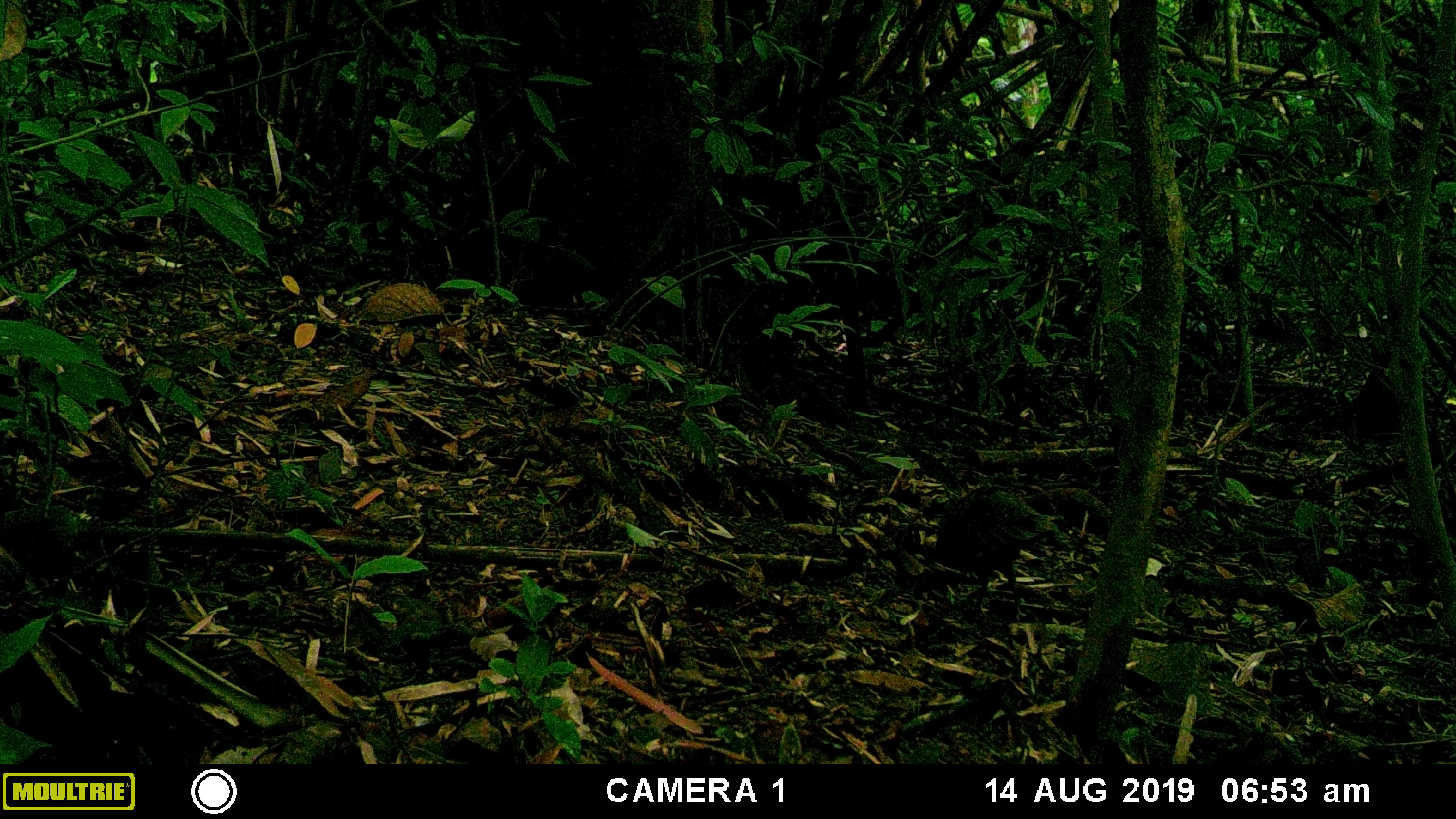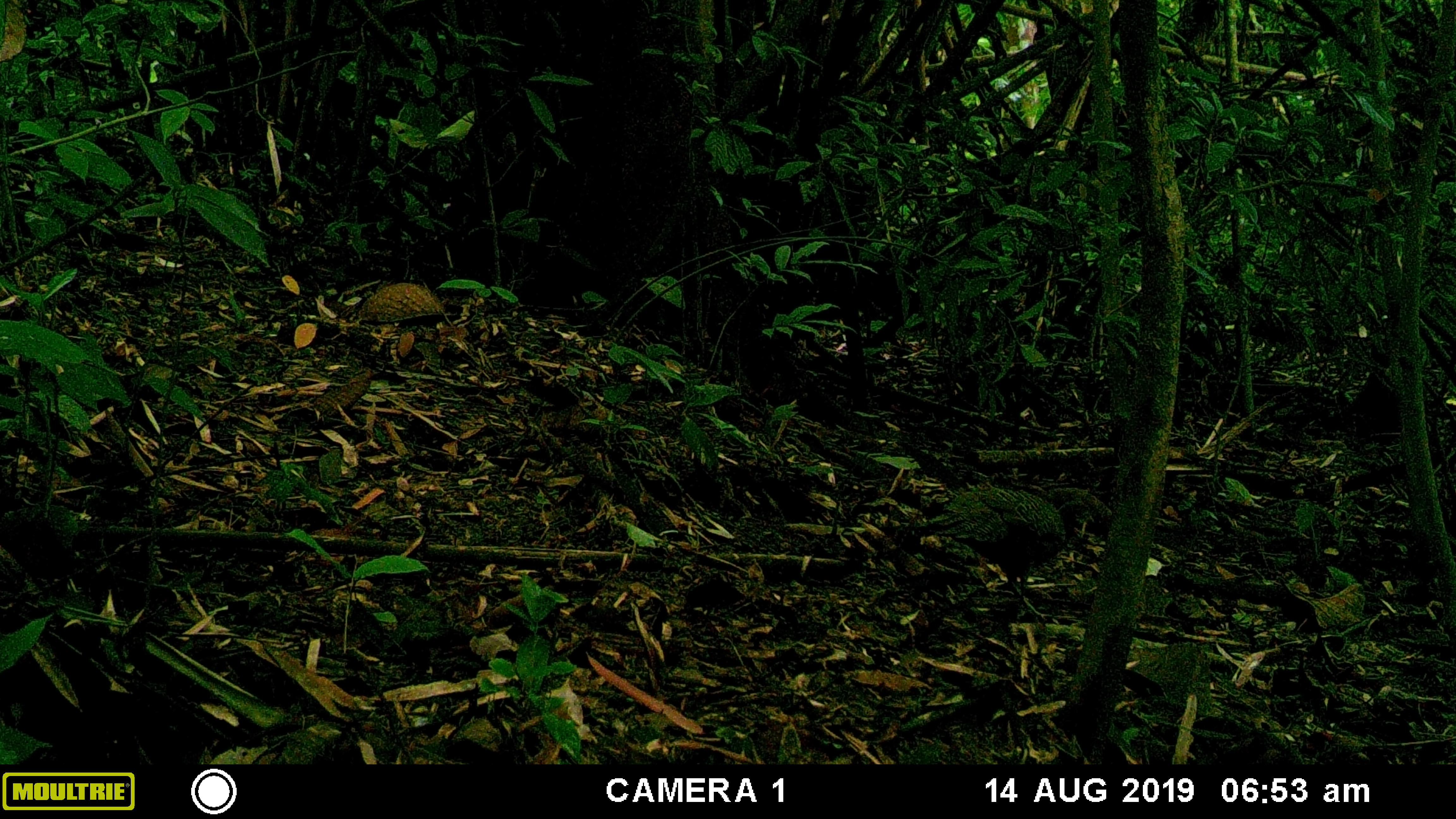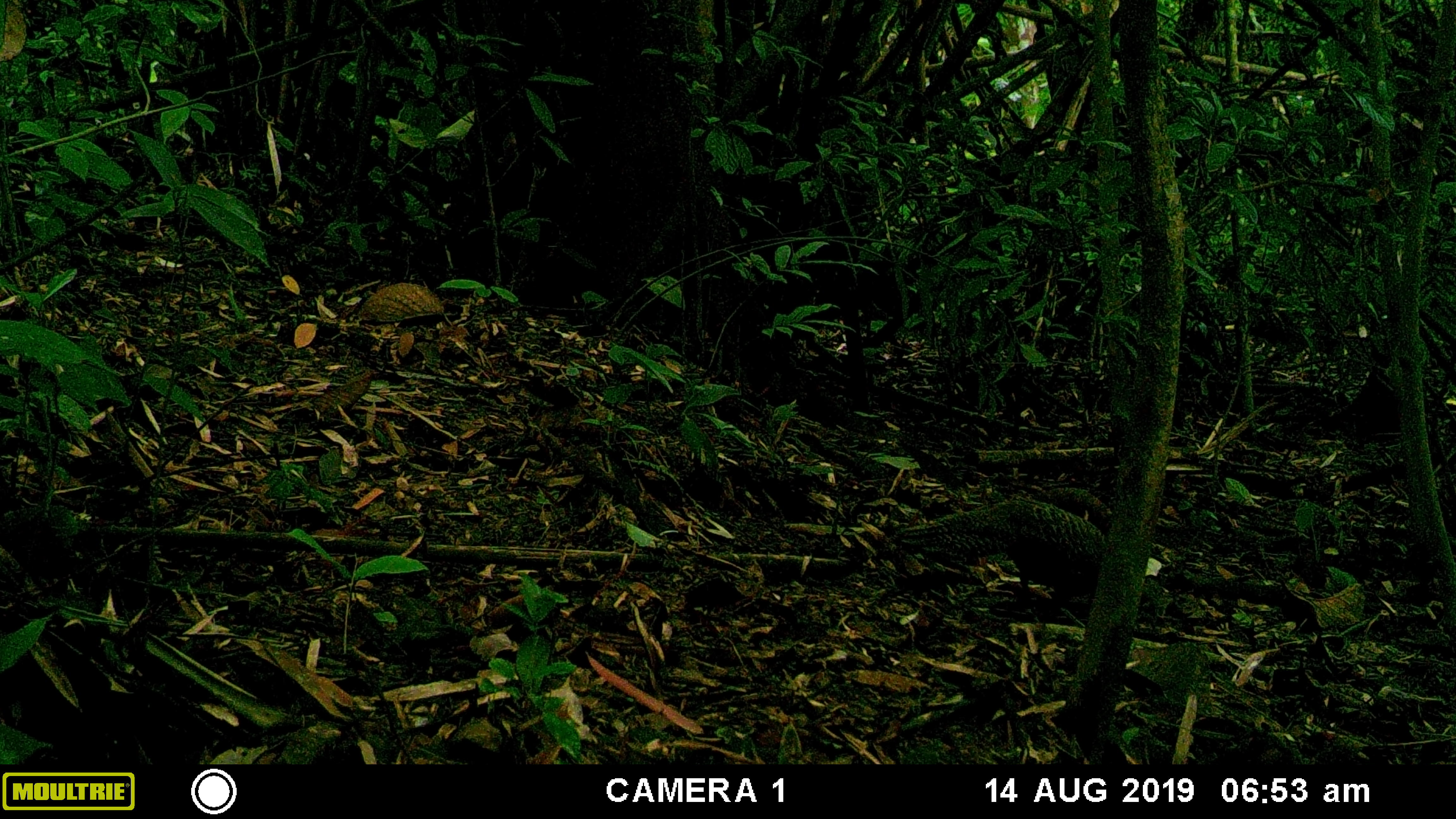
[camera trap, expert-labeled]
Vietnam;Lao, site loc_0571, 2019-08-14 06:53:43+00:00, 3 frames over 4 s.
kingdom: Animalia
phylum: Chordata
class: Aves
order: Galliformes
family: Phasianidae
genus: Polyplectron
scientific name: Polyplectron bicalcaratum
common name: gray peacock-pheasant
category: grey peacock pheasant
Grey peacock pheasant (gray peacock-pheasant) (Polyplectron bicalcaratum). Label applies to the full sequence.